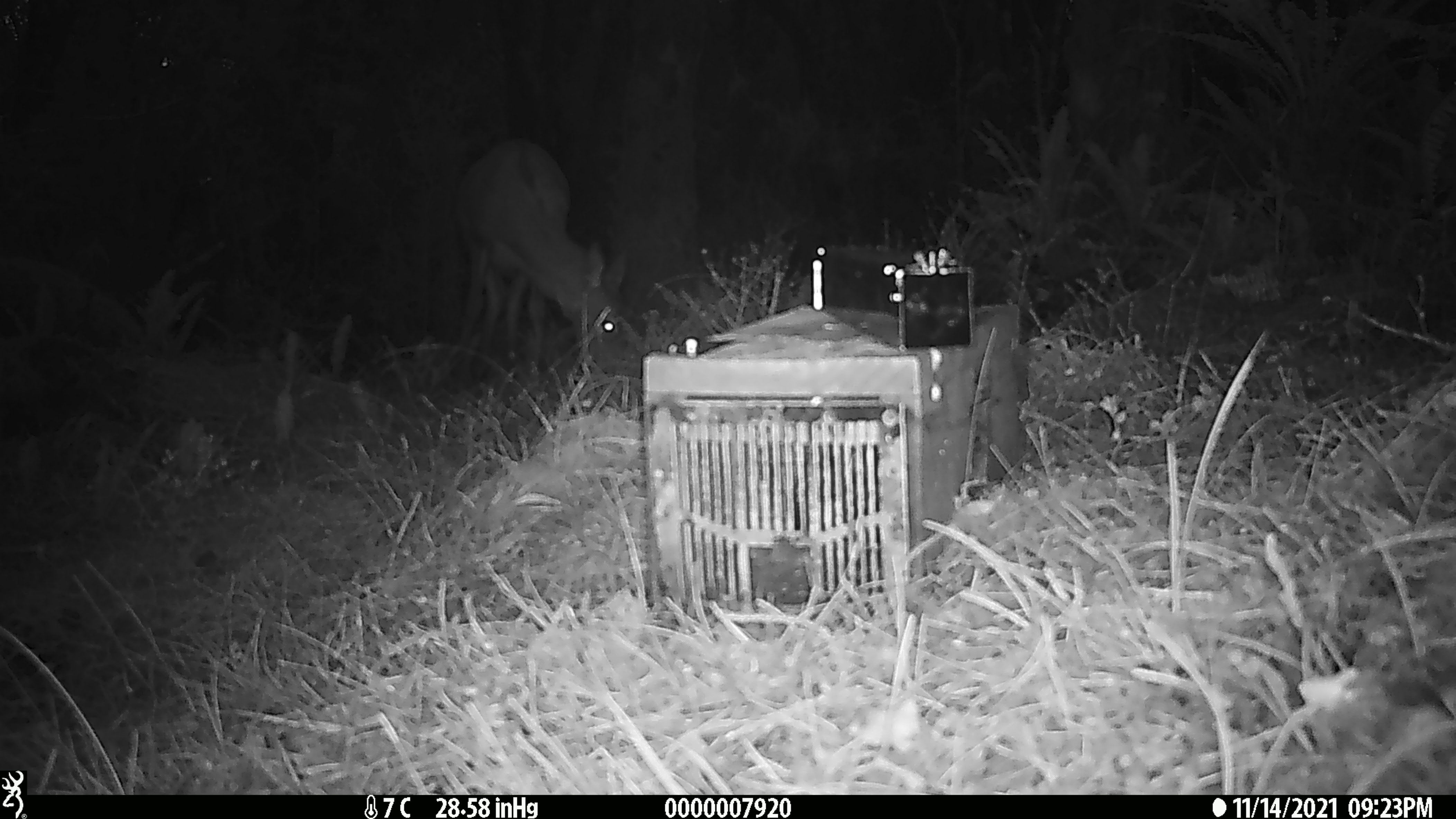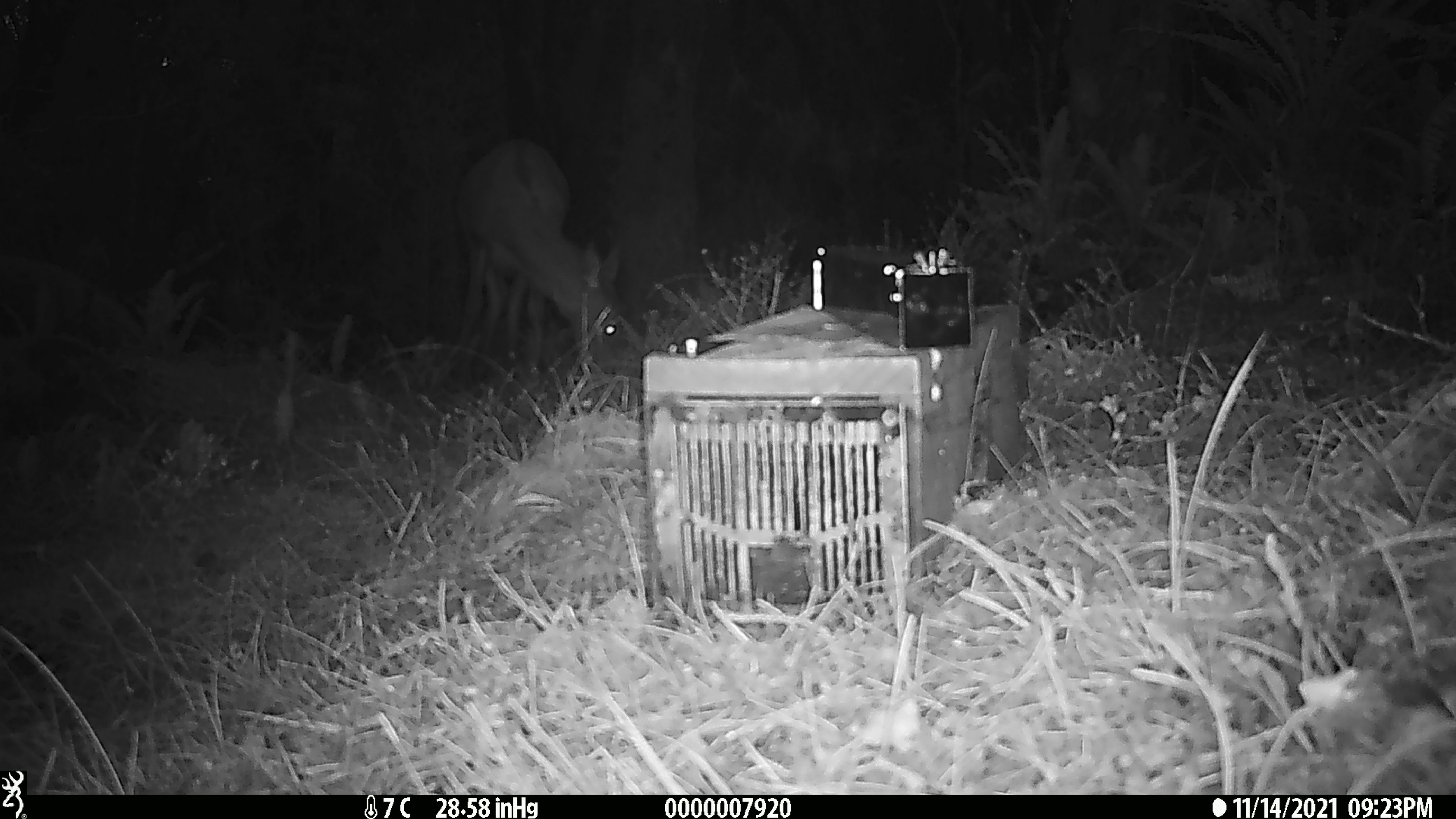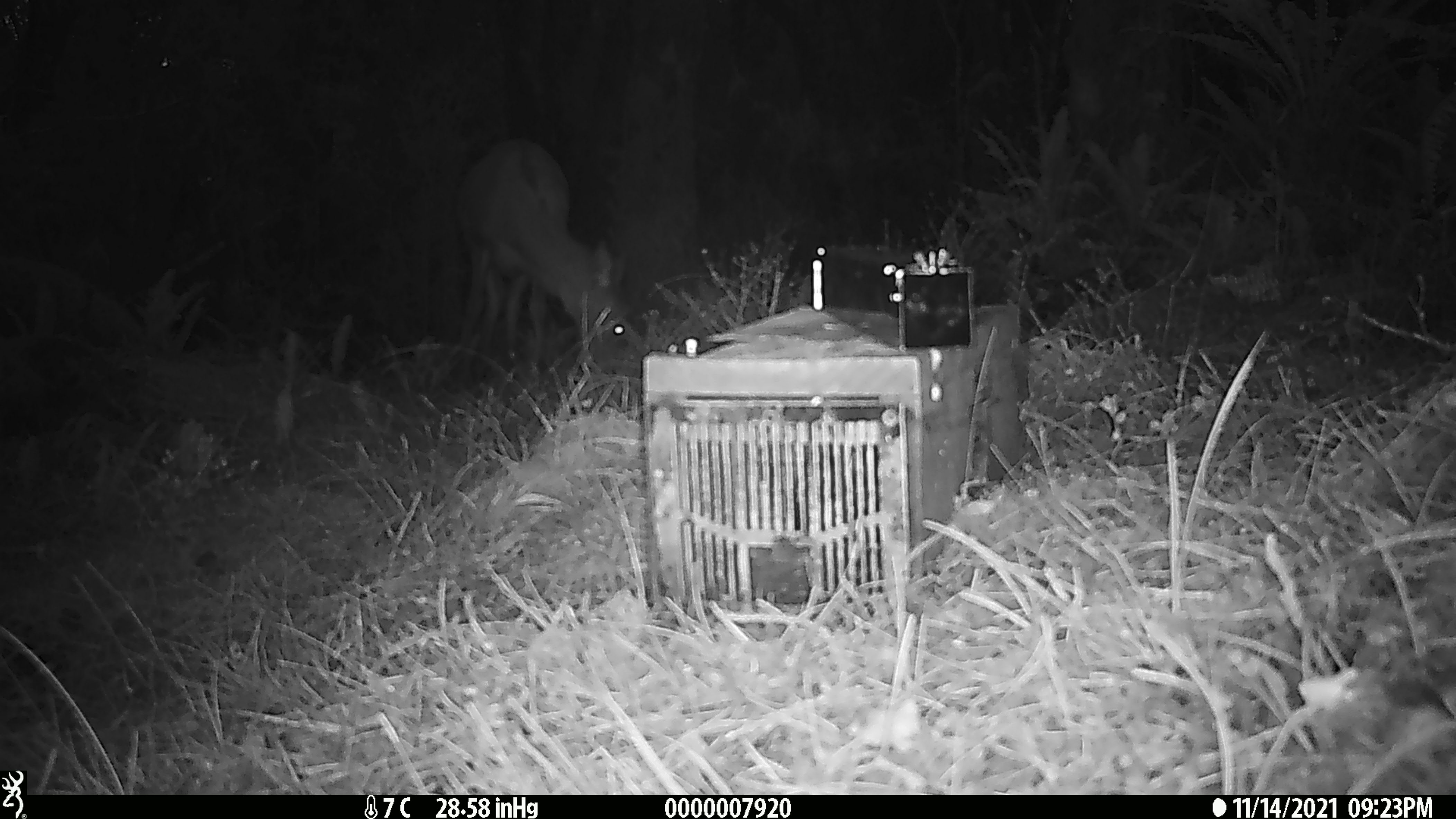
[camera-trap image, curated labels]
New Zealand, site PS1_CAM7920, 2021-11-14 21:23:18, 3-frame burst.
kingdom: Animalia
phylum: Chordata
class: Mammalia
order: Artiodactyla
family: Cervidae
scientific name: Cervidae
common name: deer